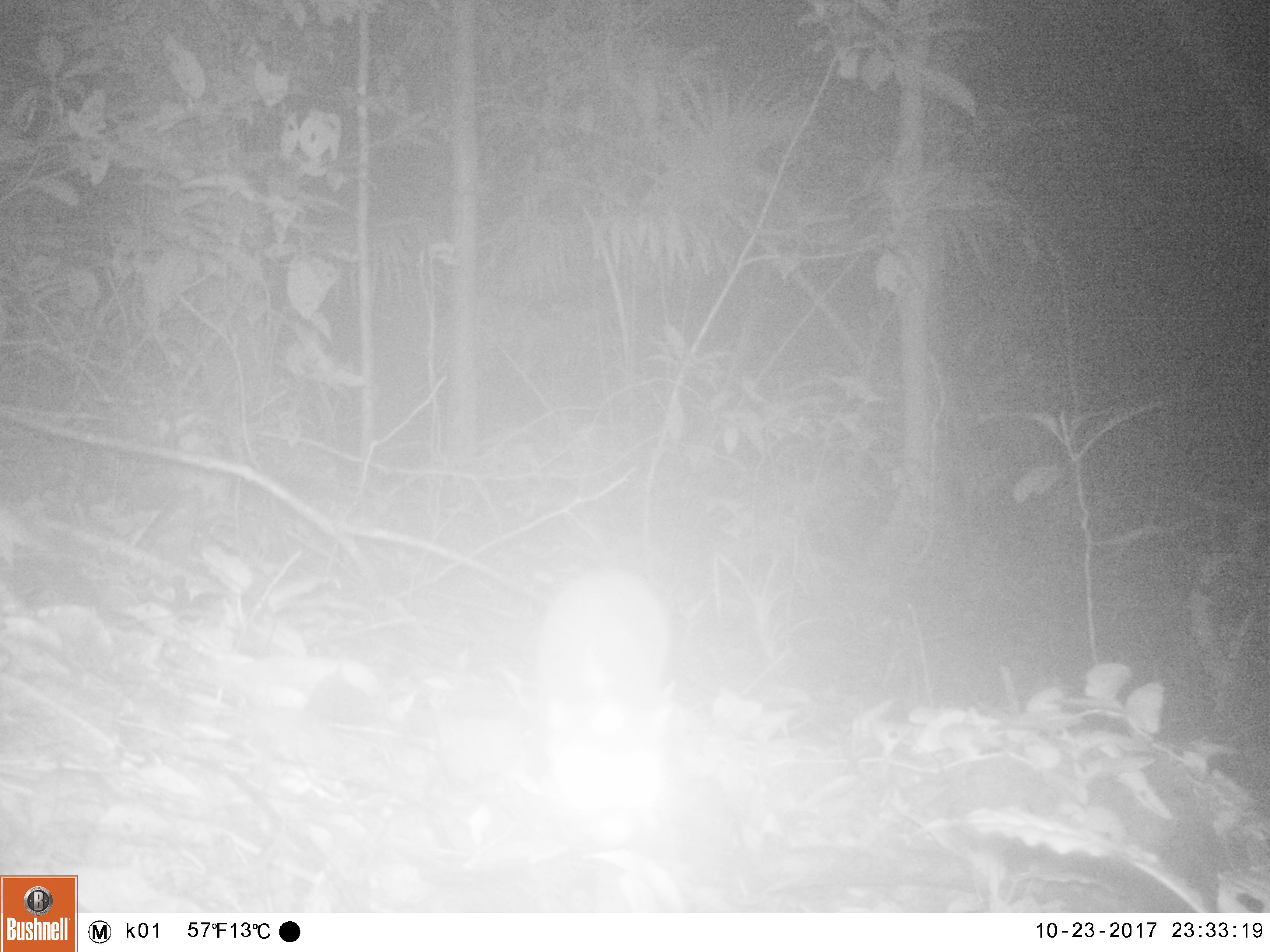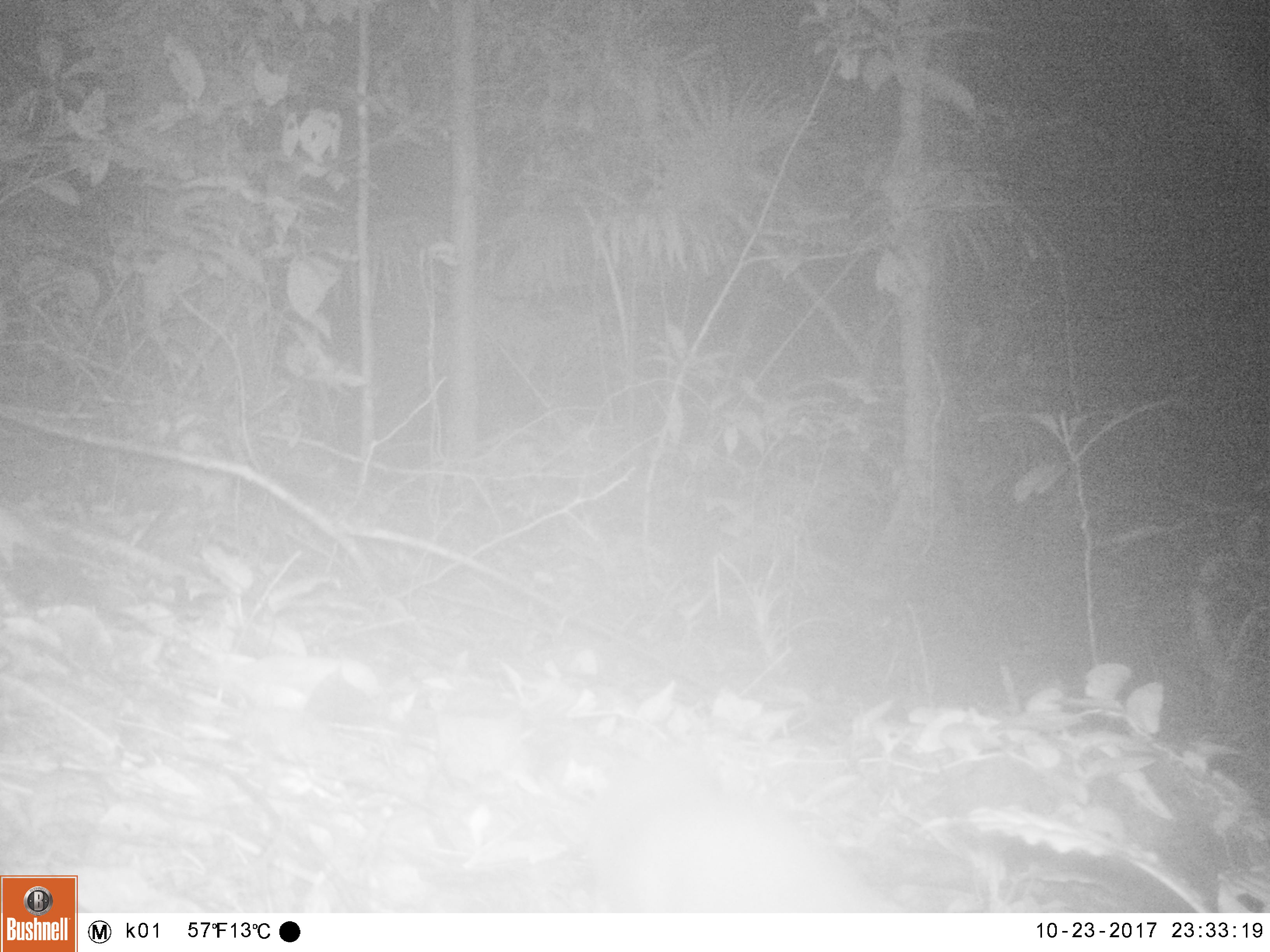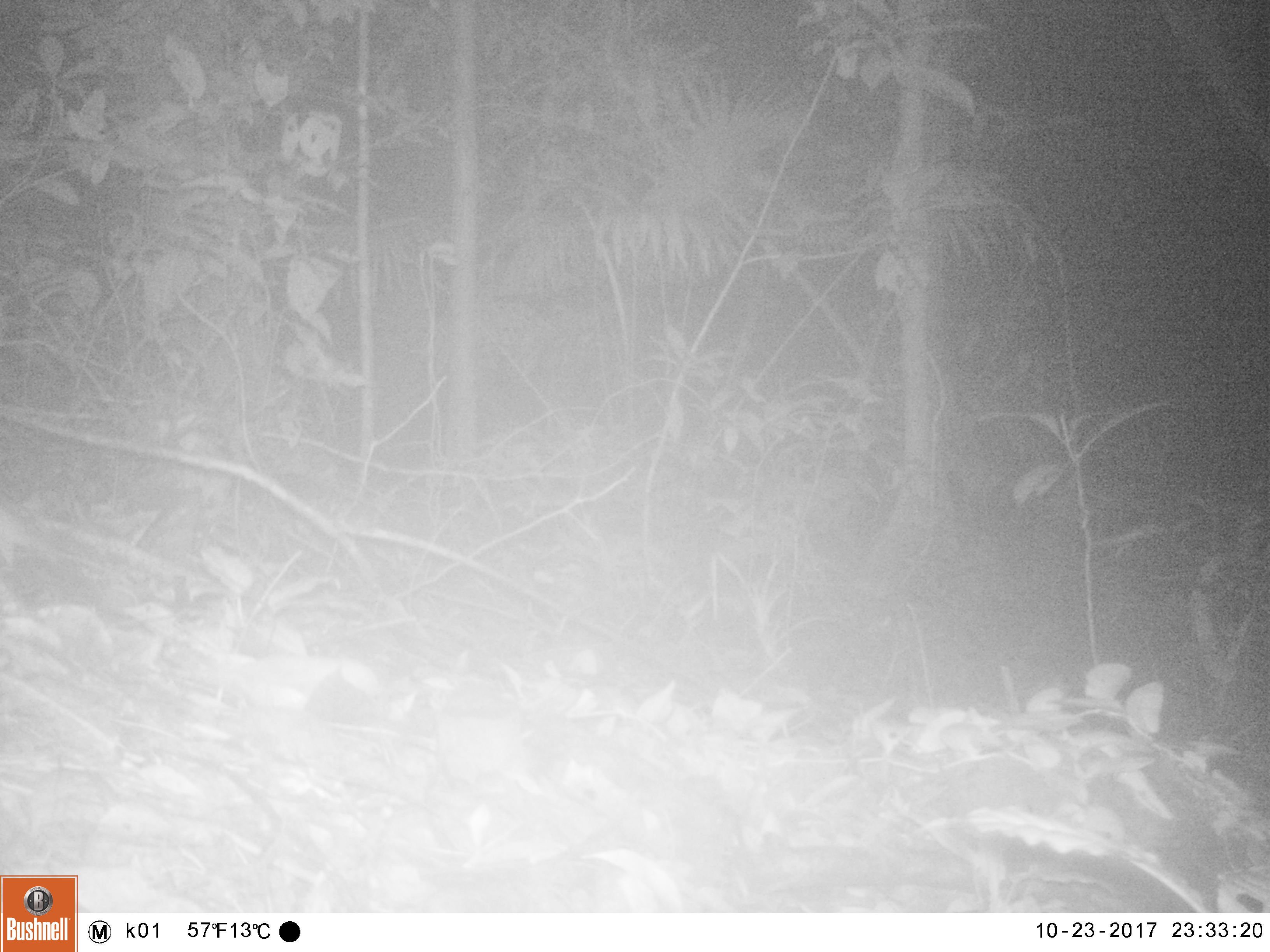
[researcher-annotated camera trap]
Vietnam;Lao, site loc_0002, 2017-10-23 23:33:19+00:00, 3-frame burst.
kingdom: Animalia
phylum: Chordata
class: Mammalia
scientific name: Laurasiatheria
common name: ungulate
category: unidentified ungulates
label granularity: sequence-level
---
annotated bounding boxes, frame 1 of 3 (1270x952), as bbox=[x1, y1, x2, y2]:
unidentified ungulates: bbox=[535, 567, 676, 843]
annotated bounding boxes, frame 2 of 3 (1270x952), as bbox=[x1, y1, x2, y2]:
unidentified ungulates: bbox=[585, 751, 900, 913]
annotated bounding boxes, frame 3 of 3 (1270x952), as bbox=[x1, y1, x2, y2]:
unidentified ungulates: bbox=[885, 753, 1125, 913]